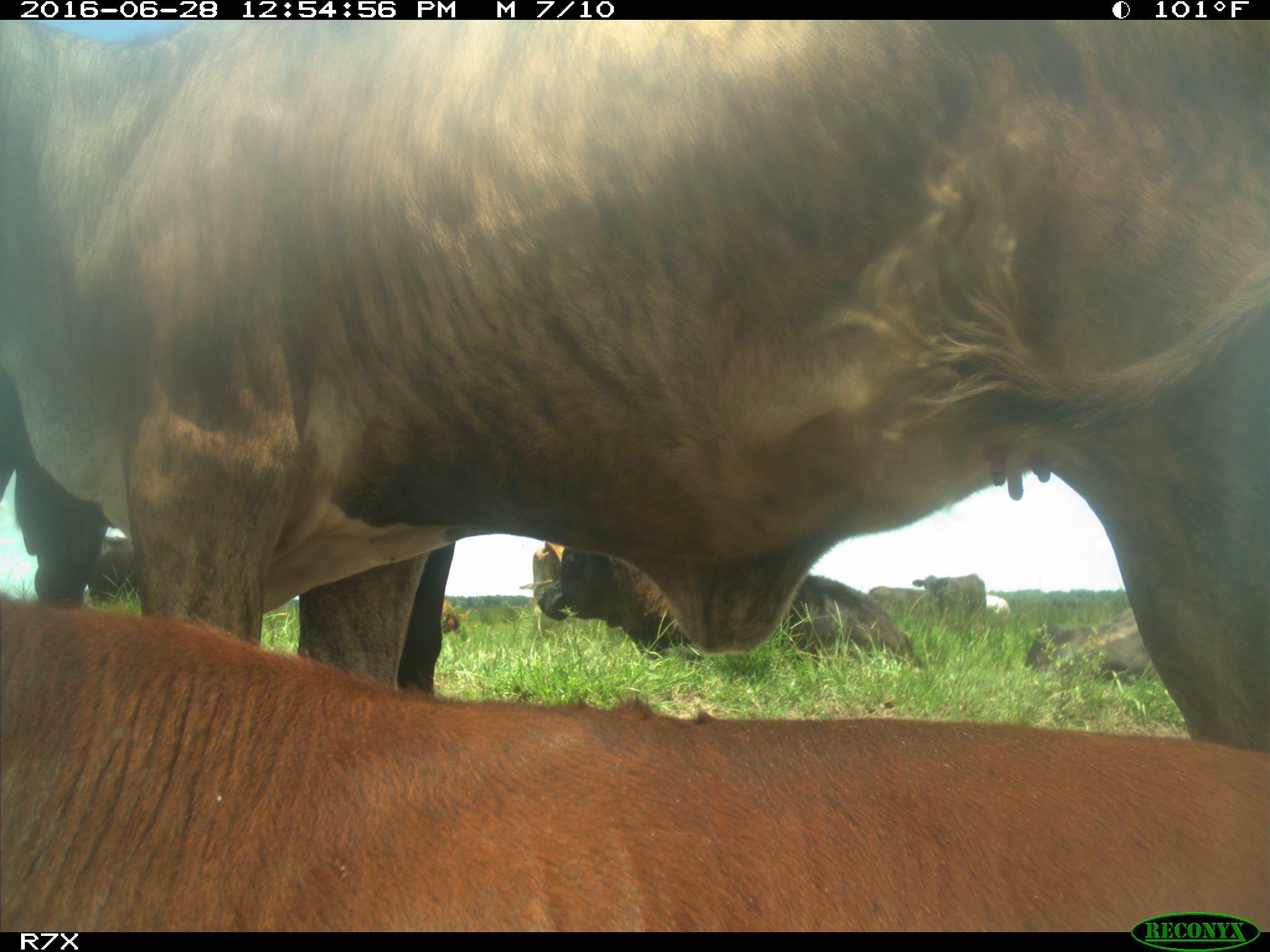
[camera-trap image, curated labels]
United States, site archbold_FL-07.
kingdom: Animalia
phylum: Chordata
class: Mammalia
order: Artiodactyla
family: Bovidae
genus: Bos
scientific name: Bos taurus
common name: domestic cow